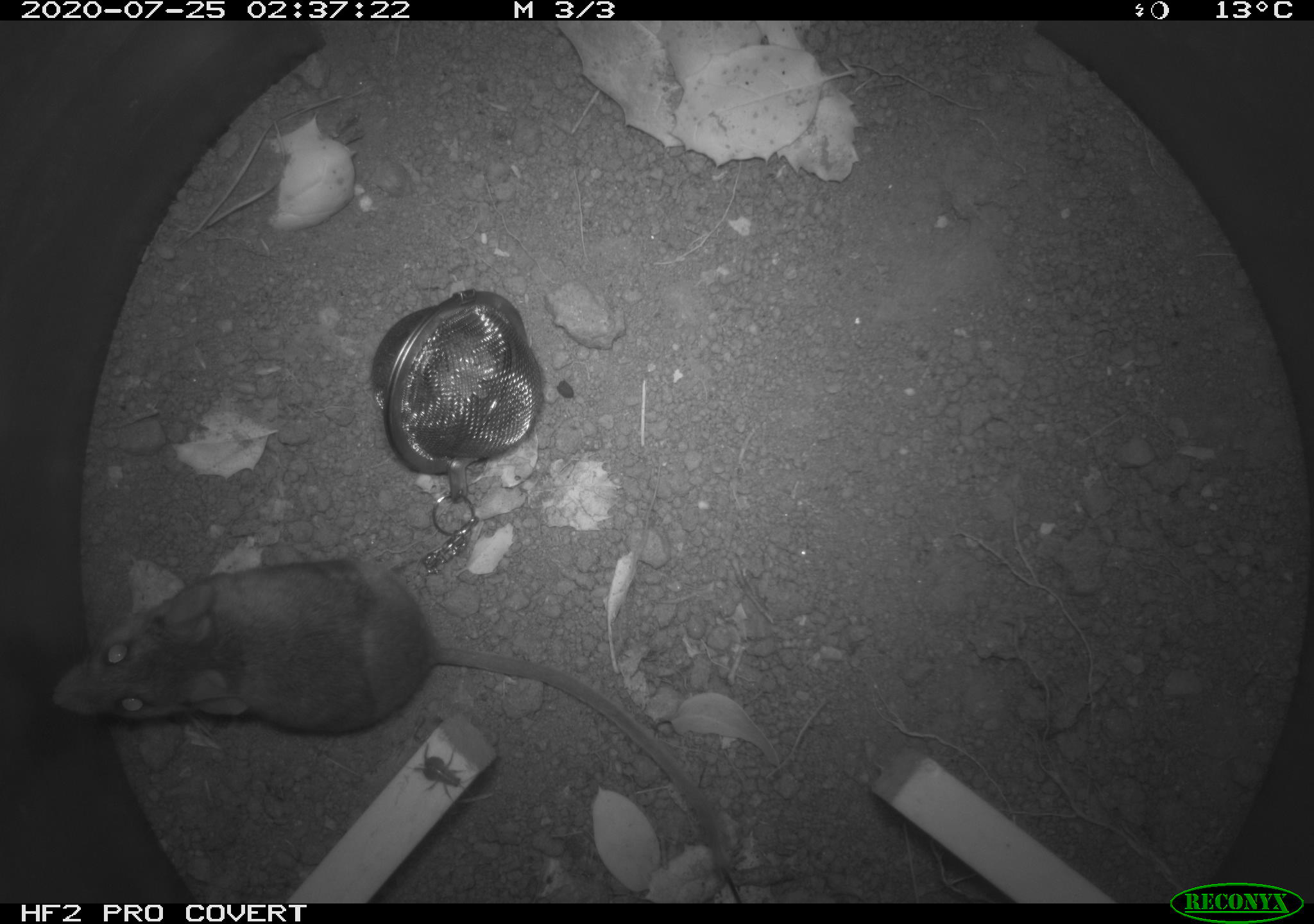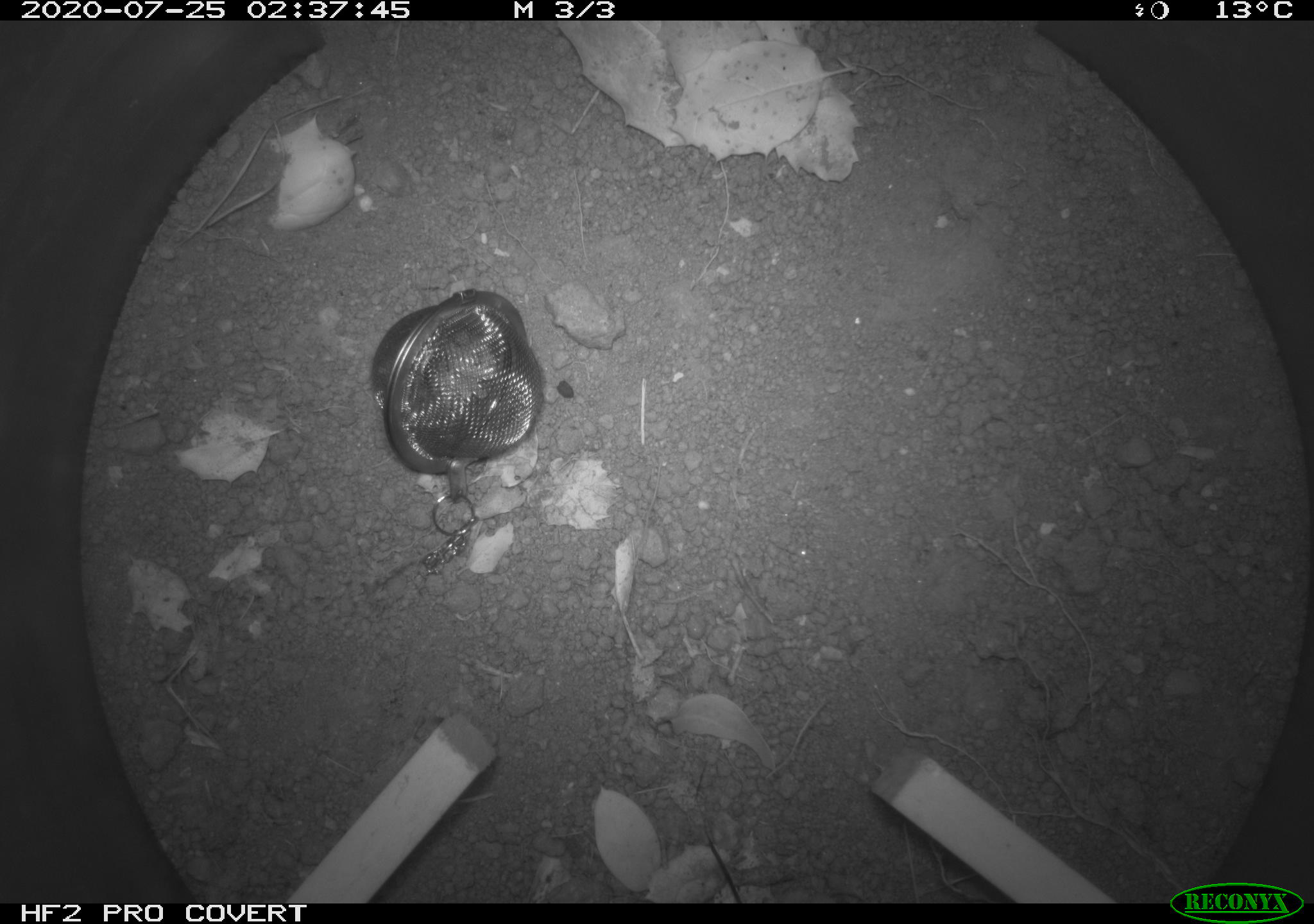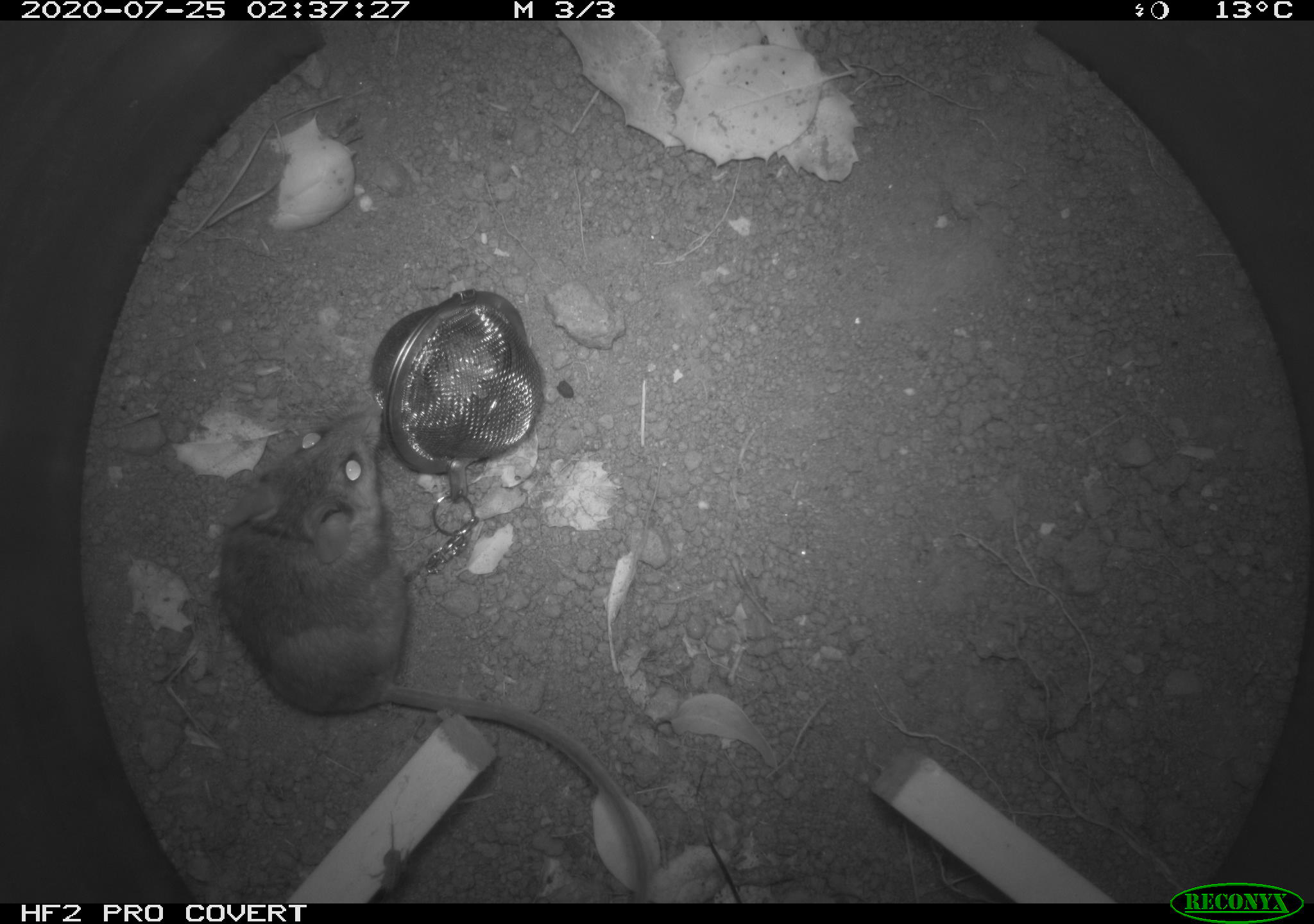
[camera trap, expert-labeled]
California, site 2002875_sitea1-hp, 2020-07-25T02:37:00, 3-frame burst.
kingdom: Animalia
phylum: Chordata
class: Mammalia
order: Rodentia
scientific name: Rodentia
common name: rodent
Rodent (Rodentia).